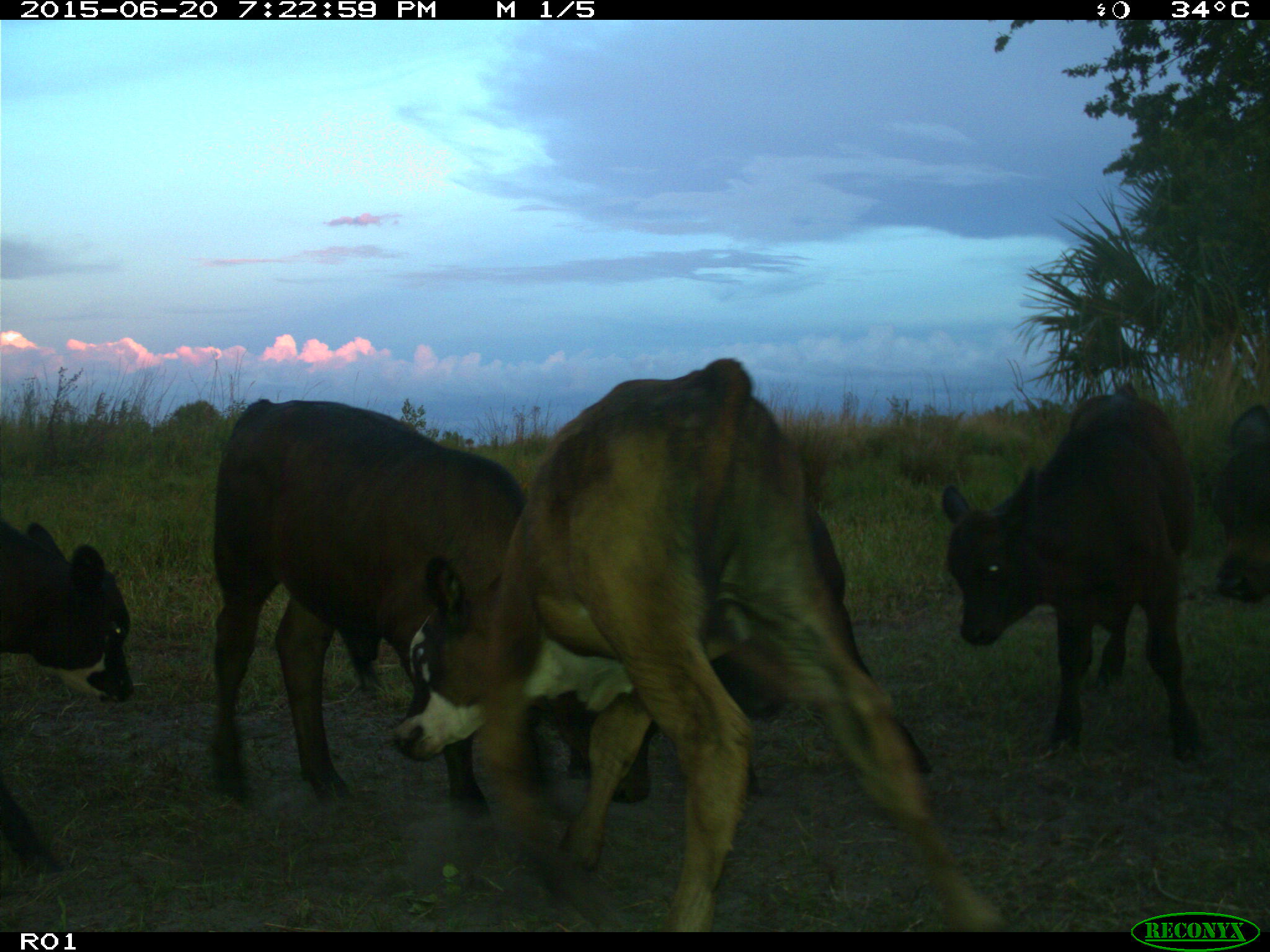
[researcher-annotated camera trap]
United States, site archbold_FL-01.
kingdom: Animalia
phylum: Chordata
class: Mammalia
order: Artiodactyla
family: Bovidae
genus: Bos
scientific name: Bos taurus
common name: domestic cow